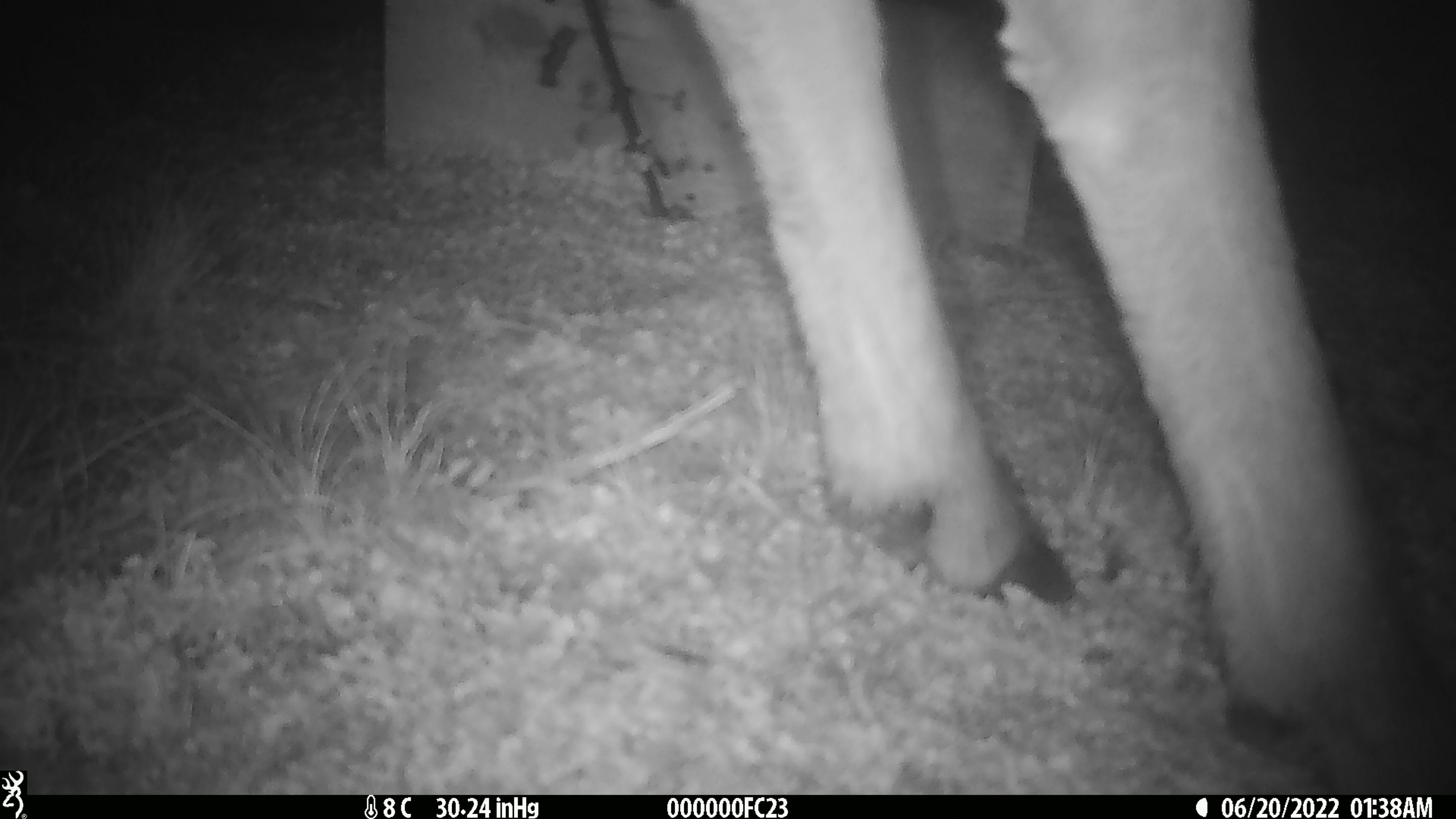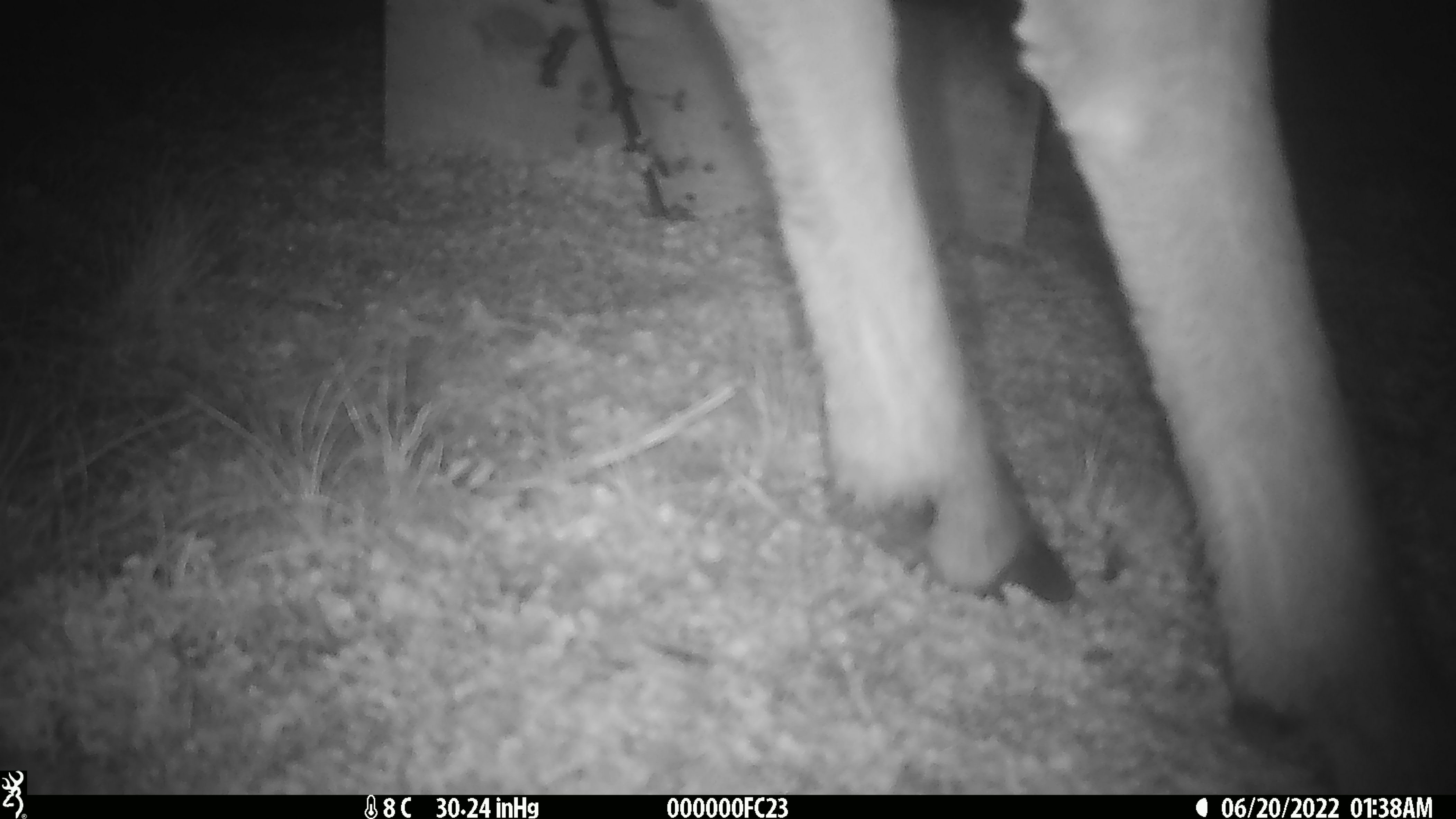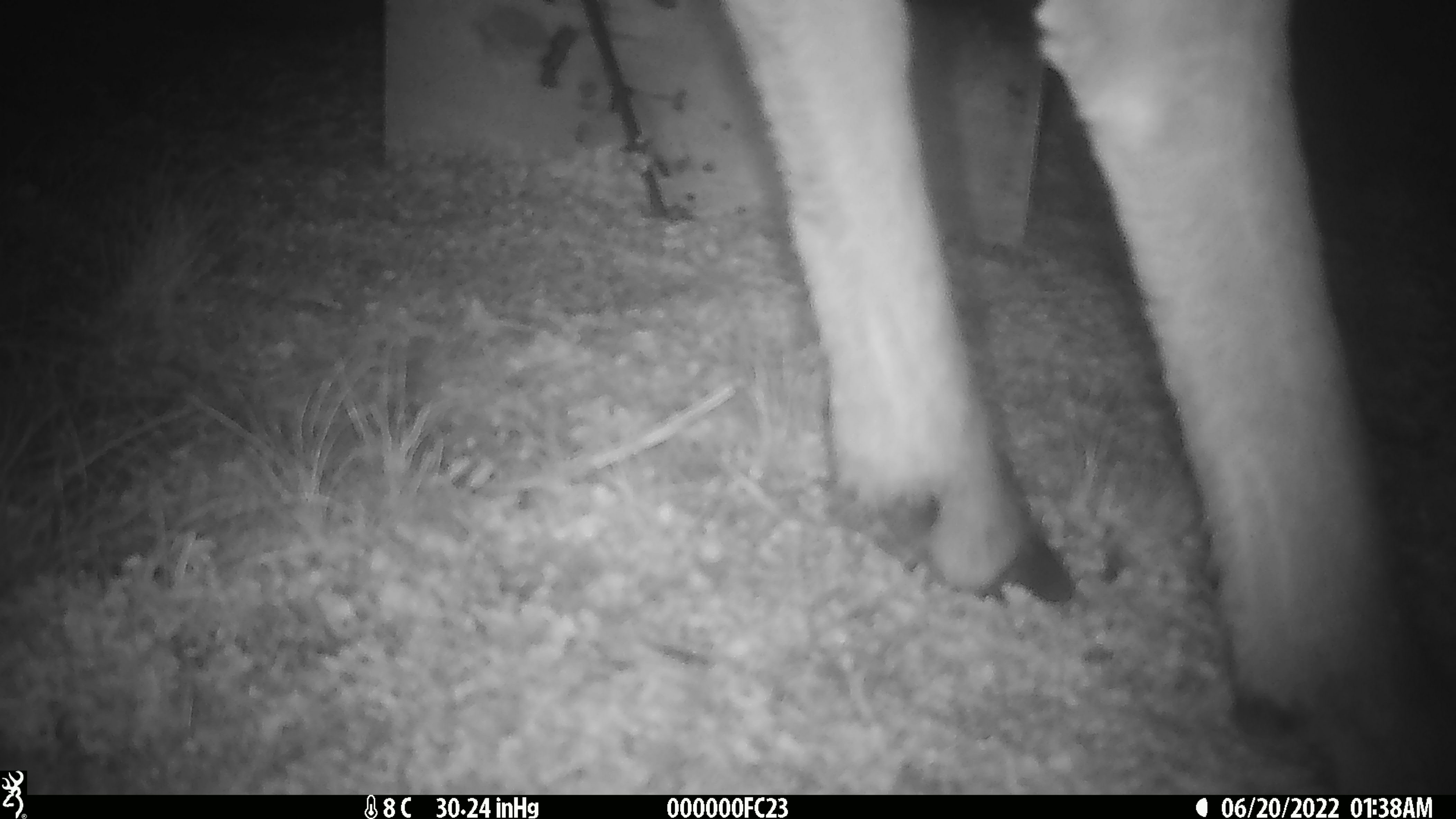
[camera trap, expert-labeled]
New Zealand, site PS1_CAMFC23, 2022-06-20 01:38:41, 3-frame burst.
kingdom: Animalia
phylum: Chordata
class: Mammalia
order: Artiodactyla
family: Cervidae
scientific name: Cervidae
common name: deer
Deer (Cervidae).